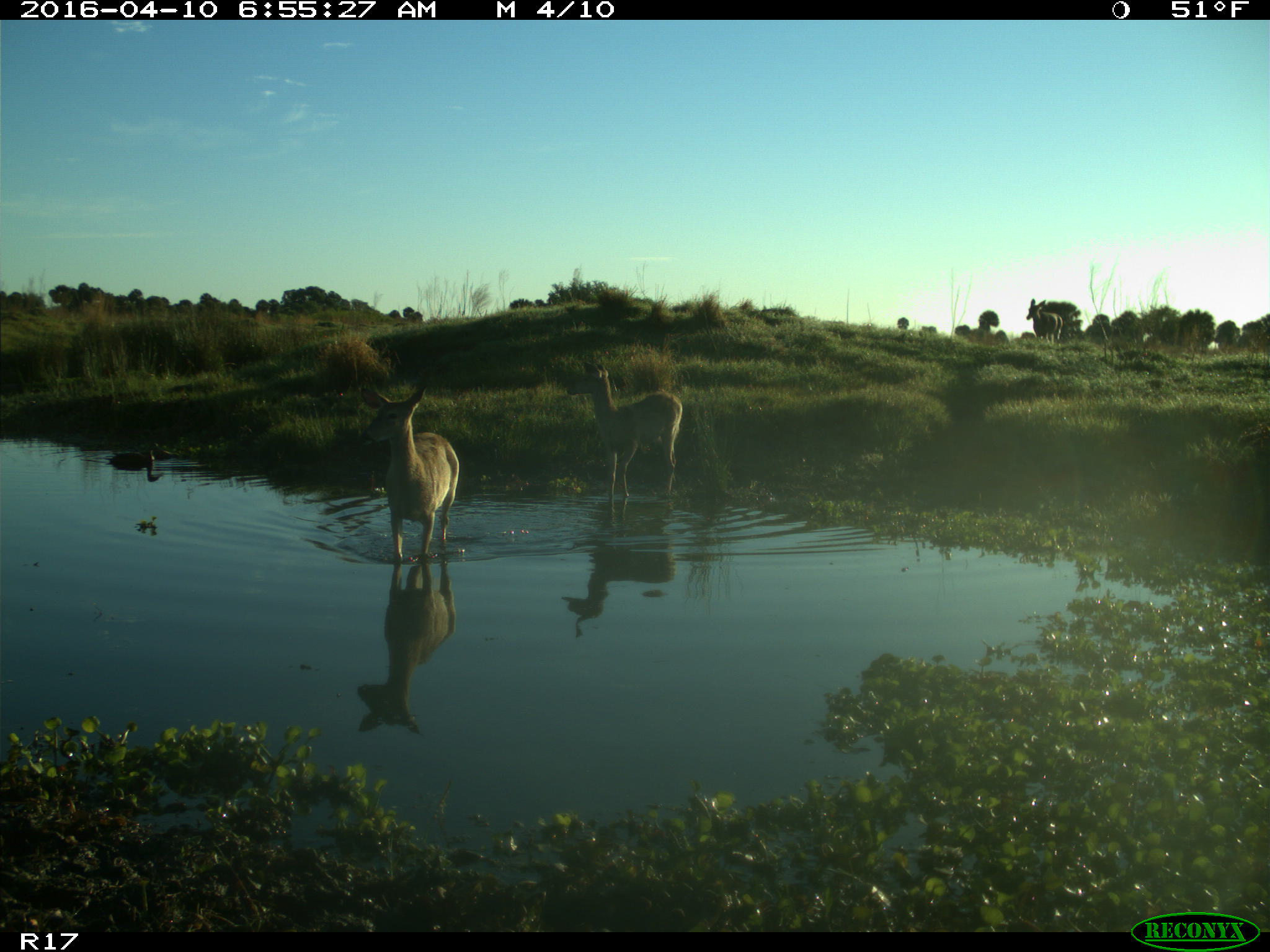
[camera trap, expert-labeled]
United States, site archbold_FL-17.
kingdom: Animalia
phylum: Chordata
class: Mammalia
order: Artiodactyla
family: Cervidae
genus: Odocoileus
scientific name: Odocoileus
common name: deer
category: unidentified deer